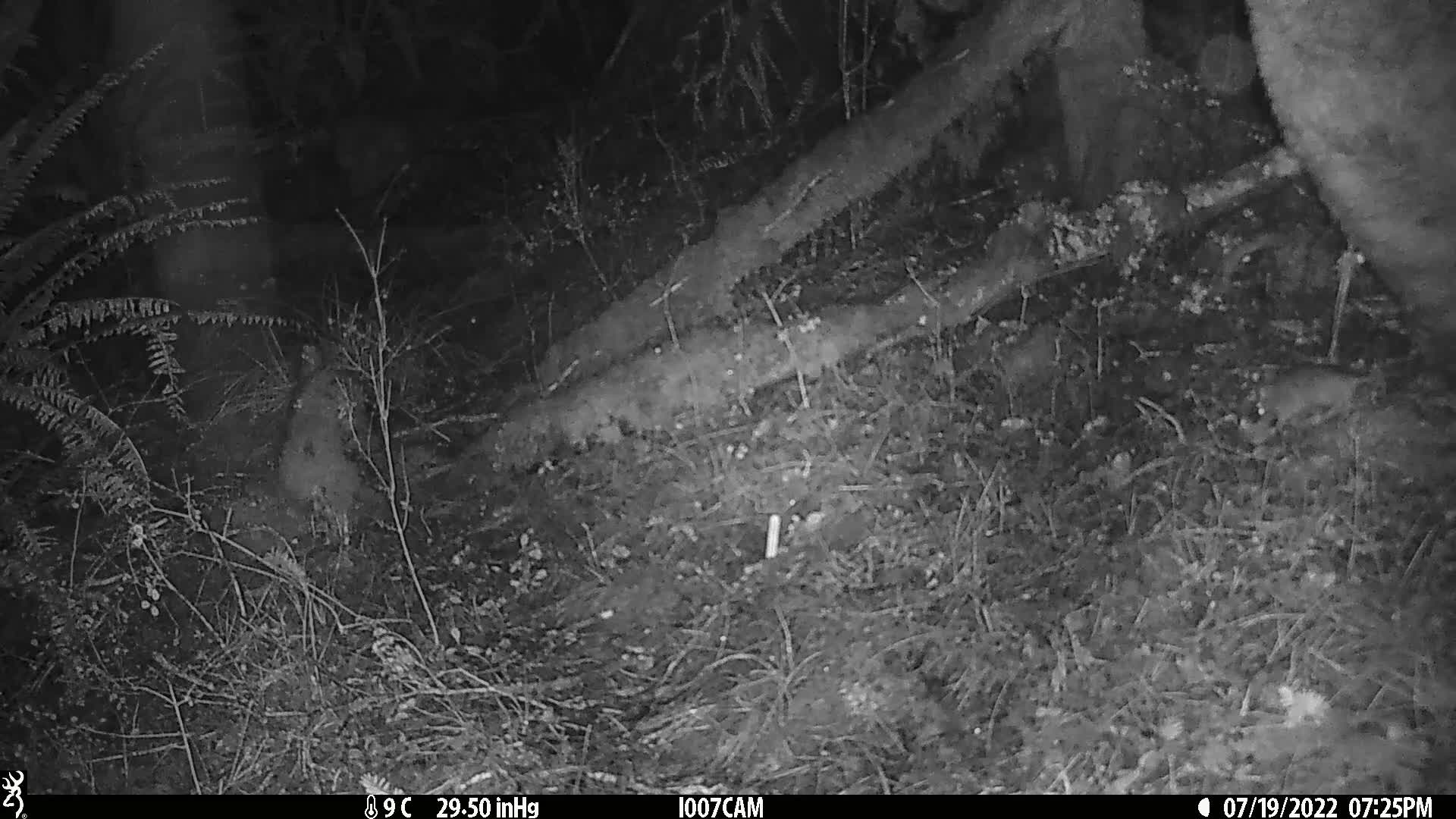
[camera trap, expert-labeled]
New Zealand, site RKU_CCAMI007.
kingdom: Animalia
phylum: Chordata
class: Mammalia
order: Rodentia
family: Muridae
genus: Rattus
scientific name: Rattus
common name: rat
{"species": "rat (Rattus)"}